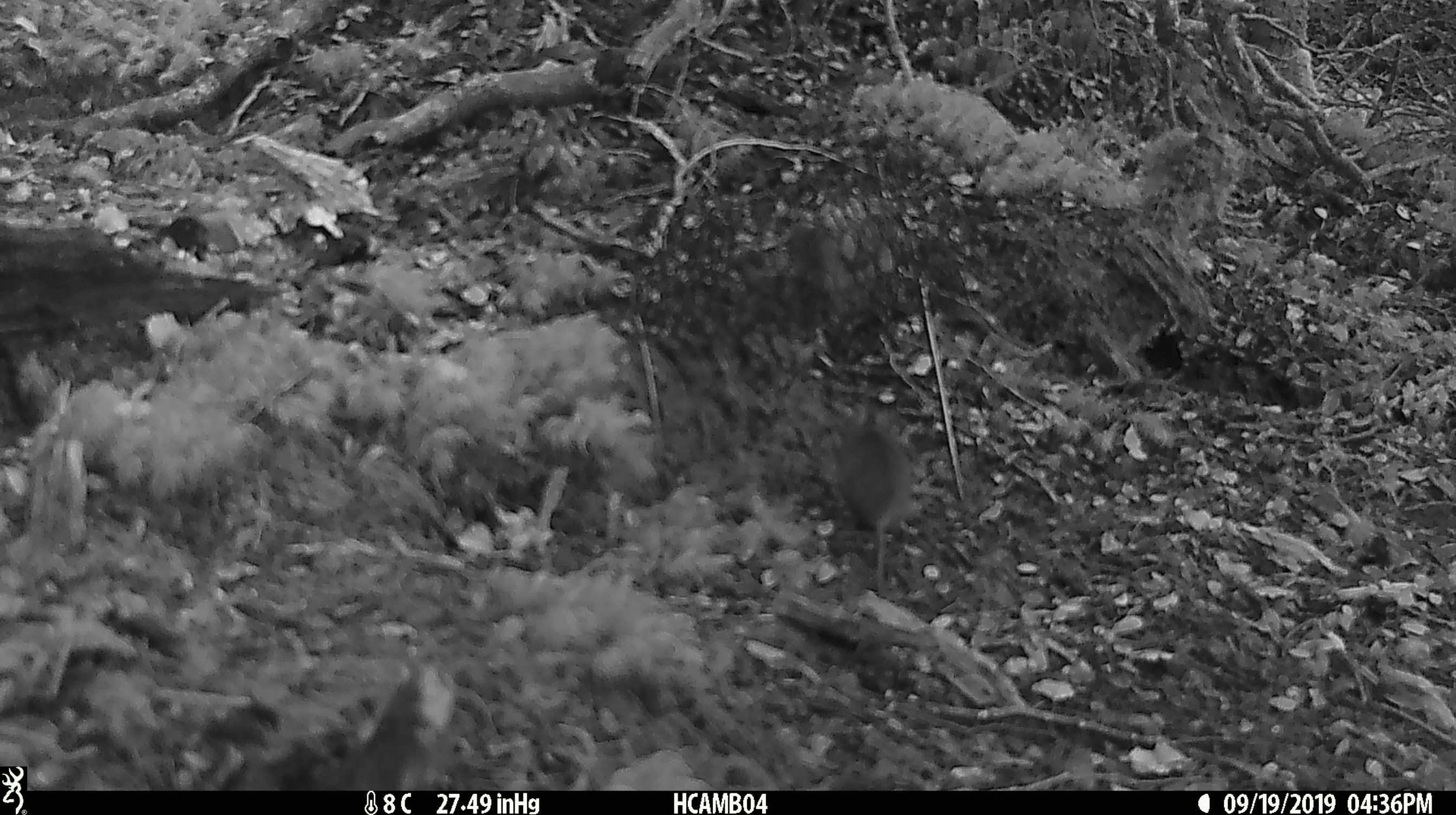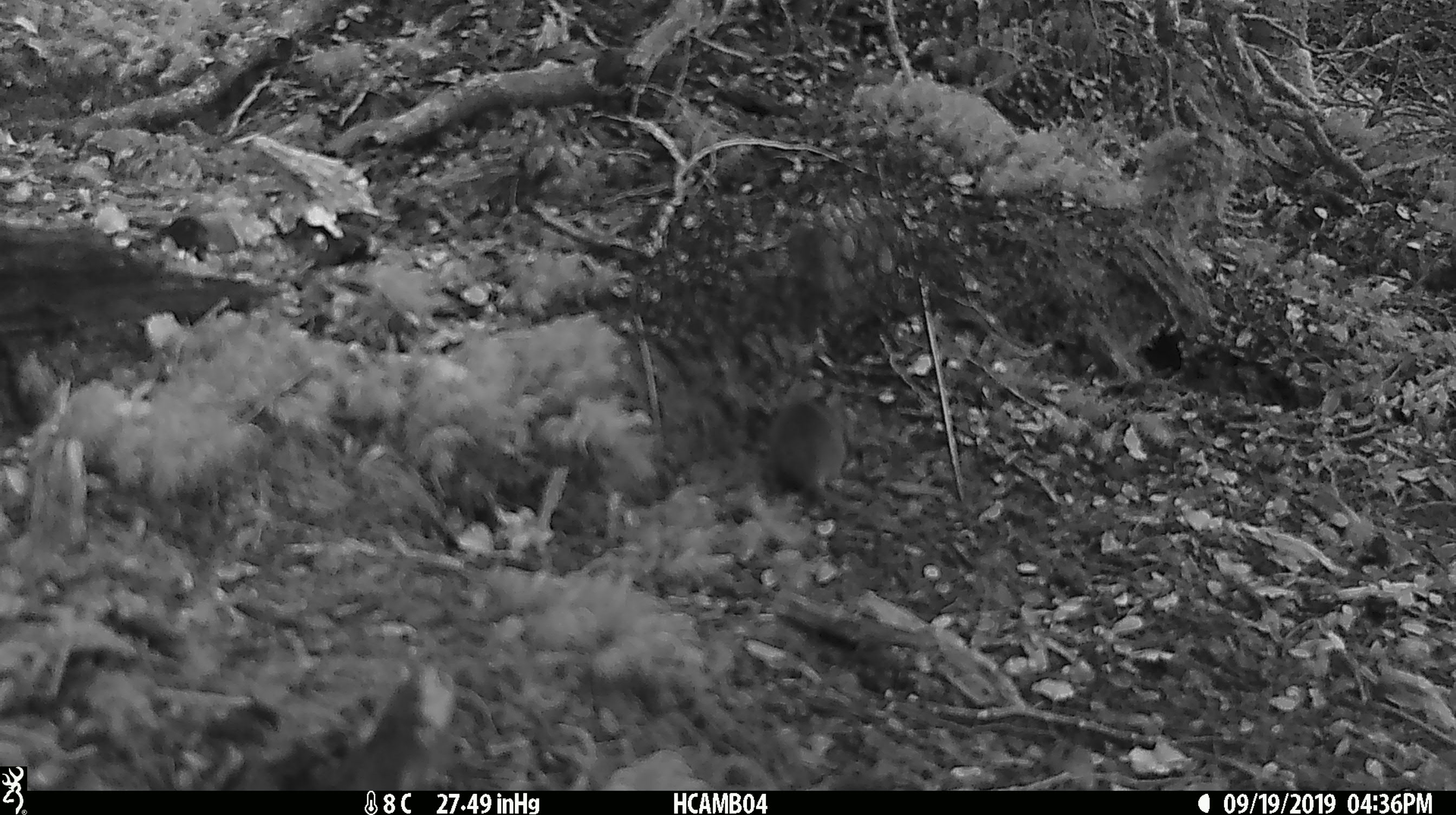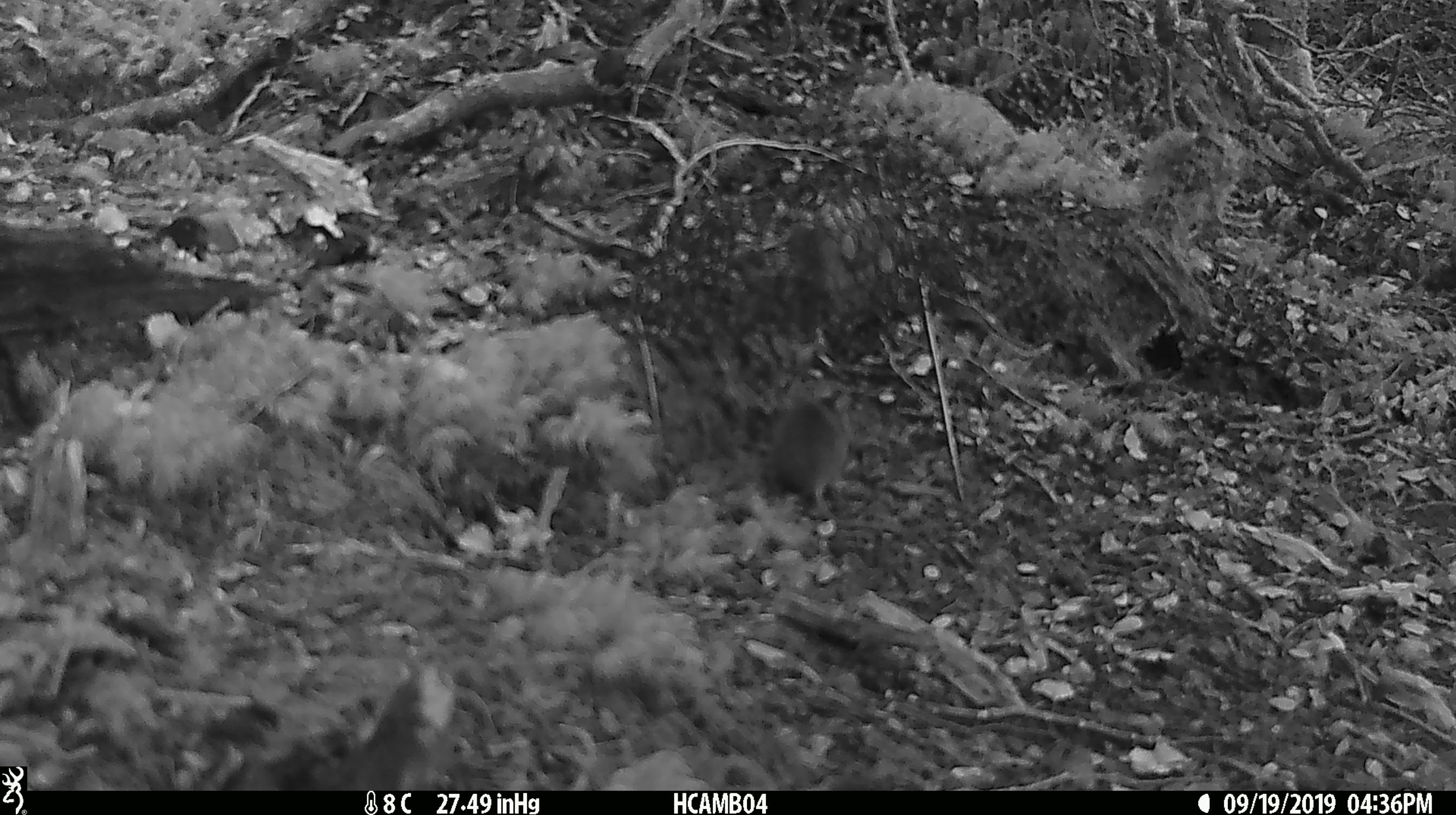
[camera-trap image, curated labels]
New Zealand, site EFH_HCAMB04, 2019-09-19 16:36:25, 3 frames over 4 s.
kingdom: Animalia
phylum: Chordata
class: Mammalia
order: Rodentia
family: Muridae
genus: Mus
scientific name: Mus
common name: mouse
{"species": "mouse (Mus)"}